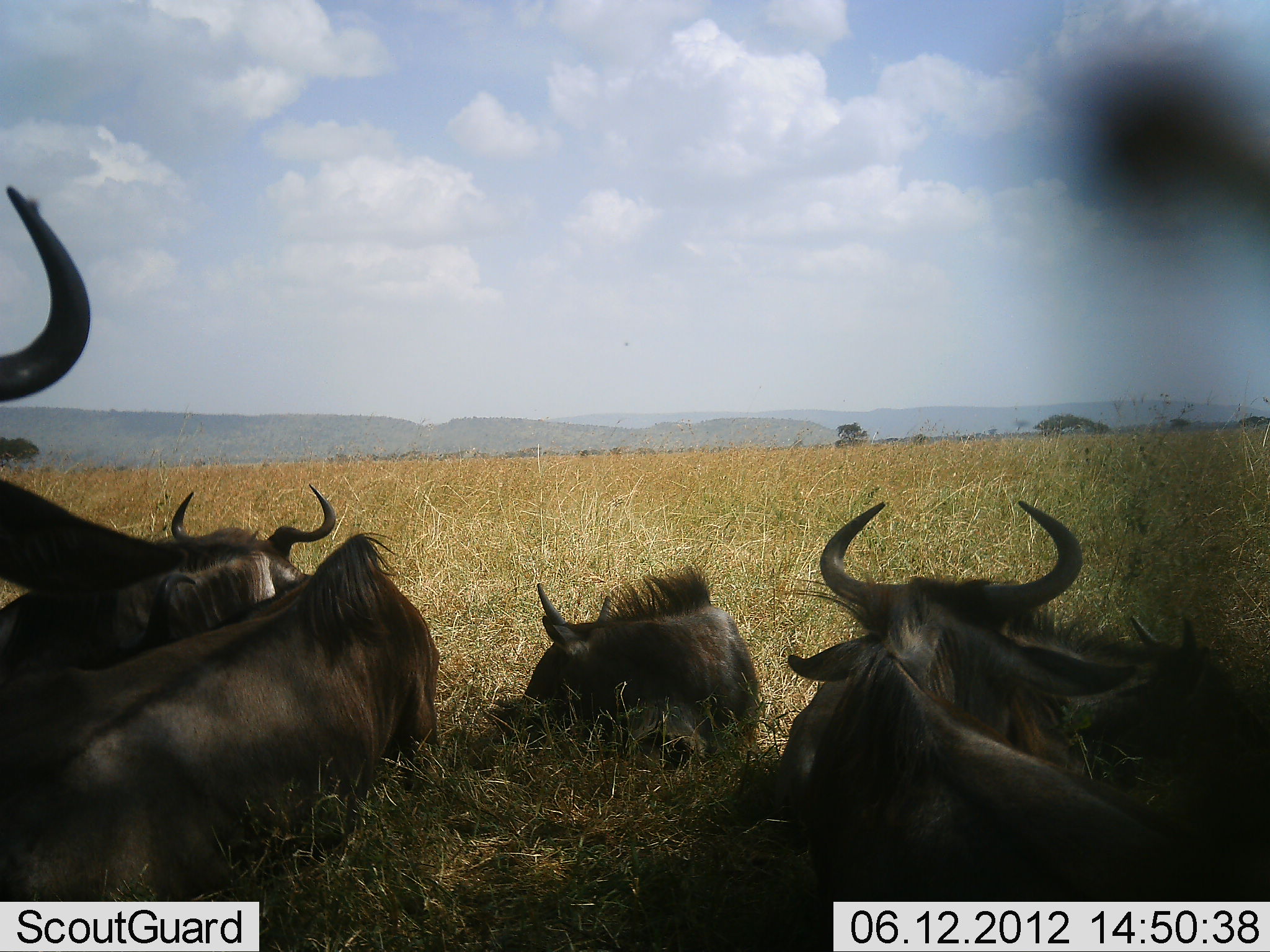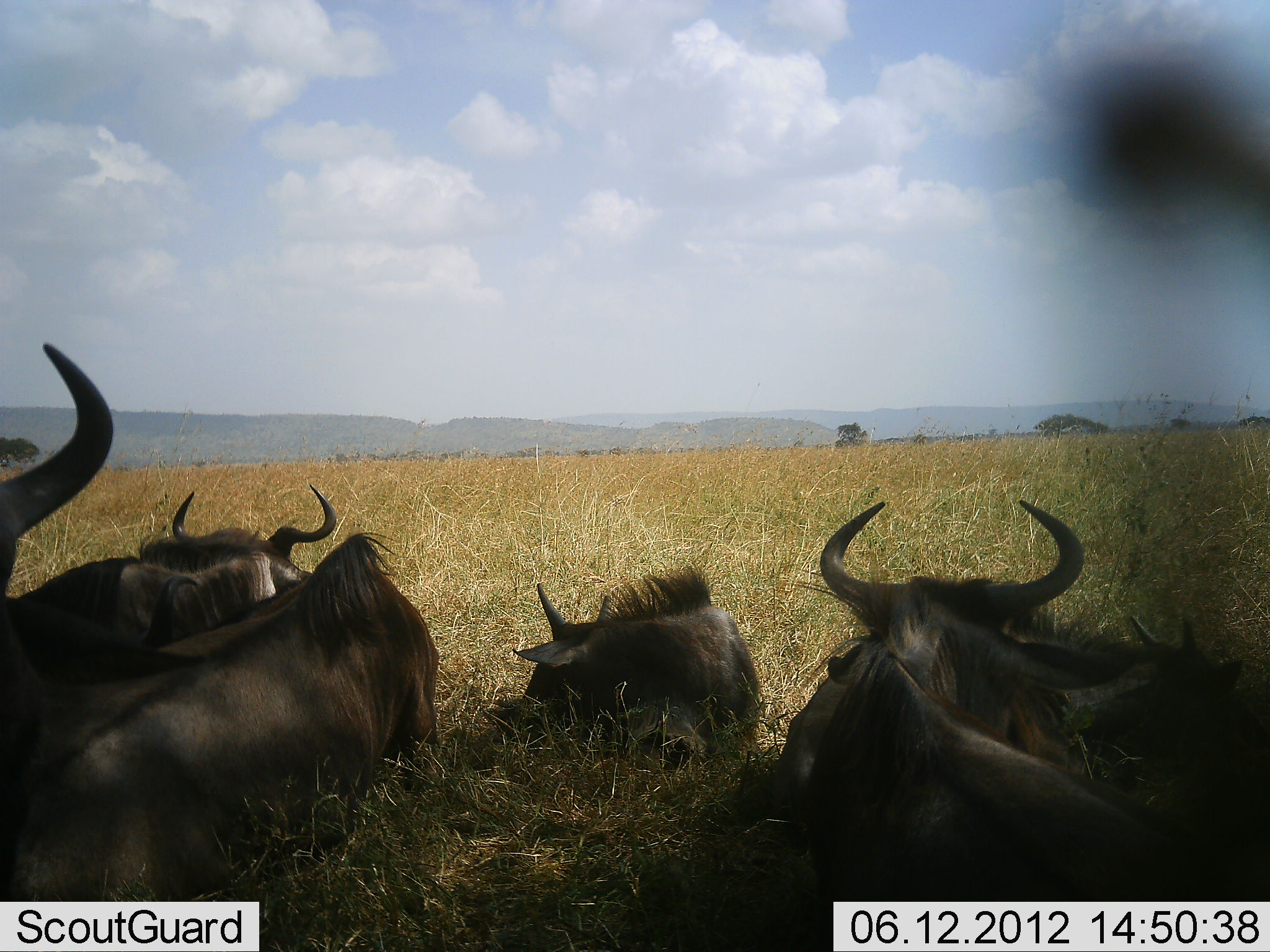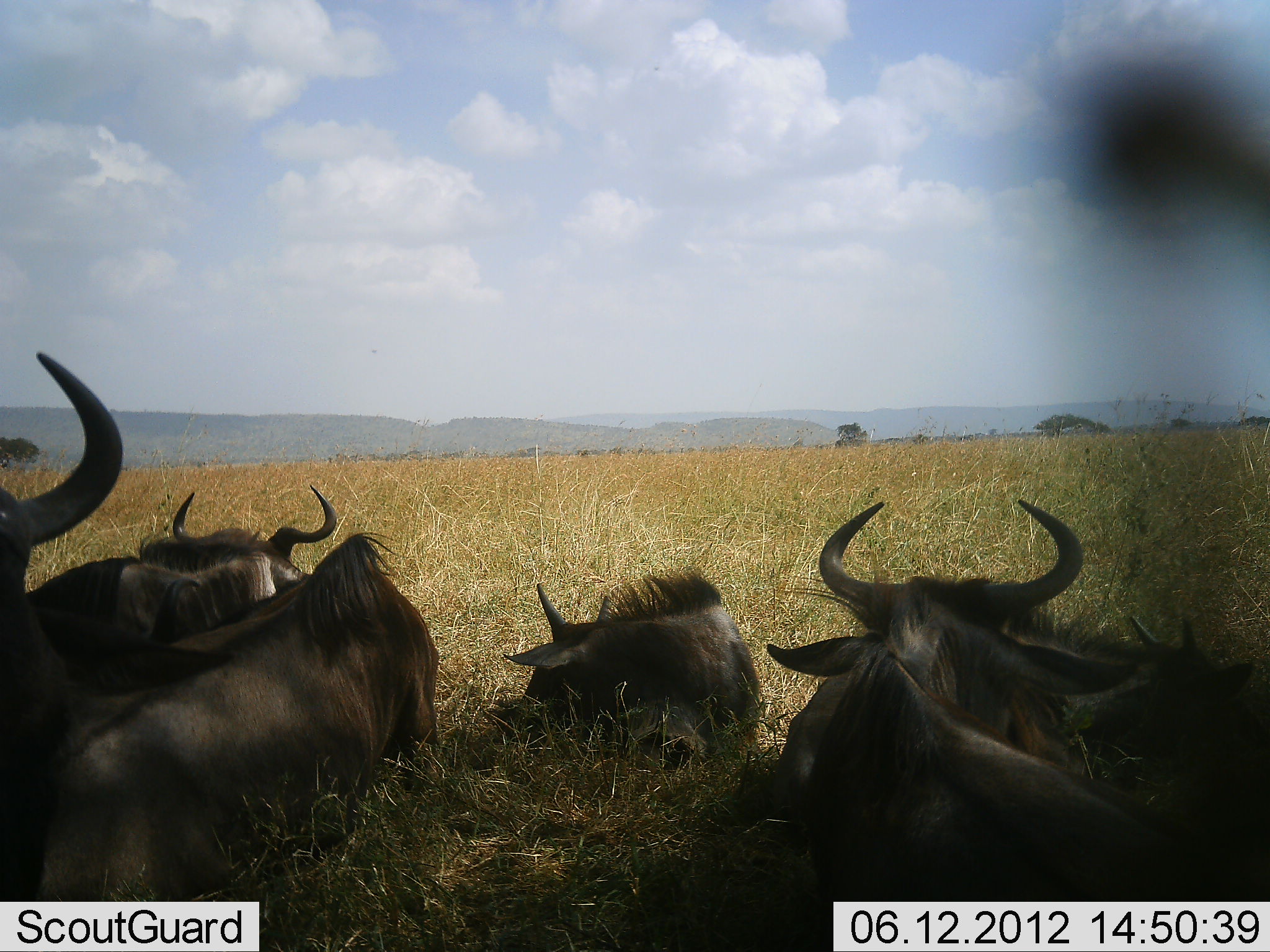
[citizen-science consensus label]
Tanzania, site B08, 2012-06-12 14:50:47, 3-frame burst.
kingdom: Animalia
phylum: Chordata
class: Mammalia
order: Artiodactyla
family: Bovidae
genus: Connochaetes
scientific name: Connochaetes taurinus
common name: blue wildebeest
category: wildebeest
Wildebeest (blue wildebeest) (Connochaetes taurinus), count 6. Behavior (volunteer vote fractions): standing 0%, resting 100%, moving 0%, interacting 0%. Young present (vote fraction): 30%. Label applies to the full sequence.